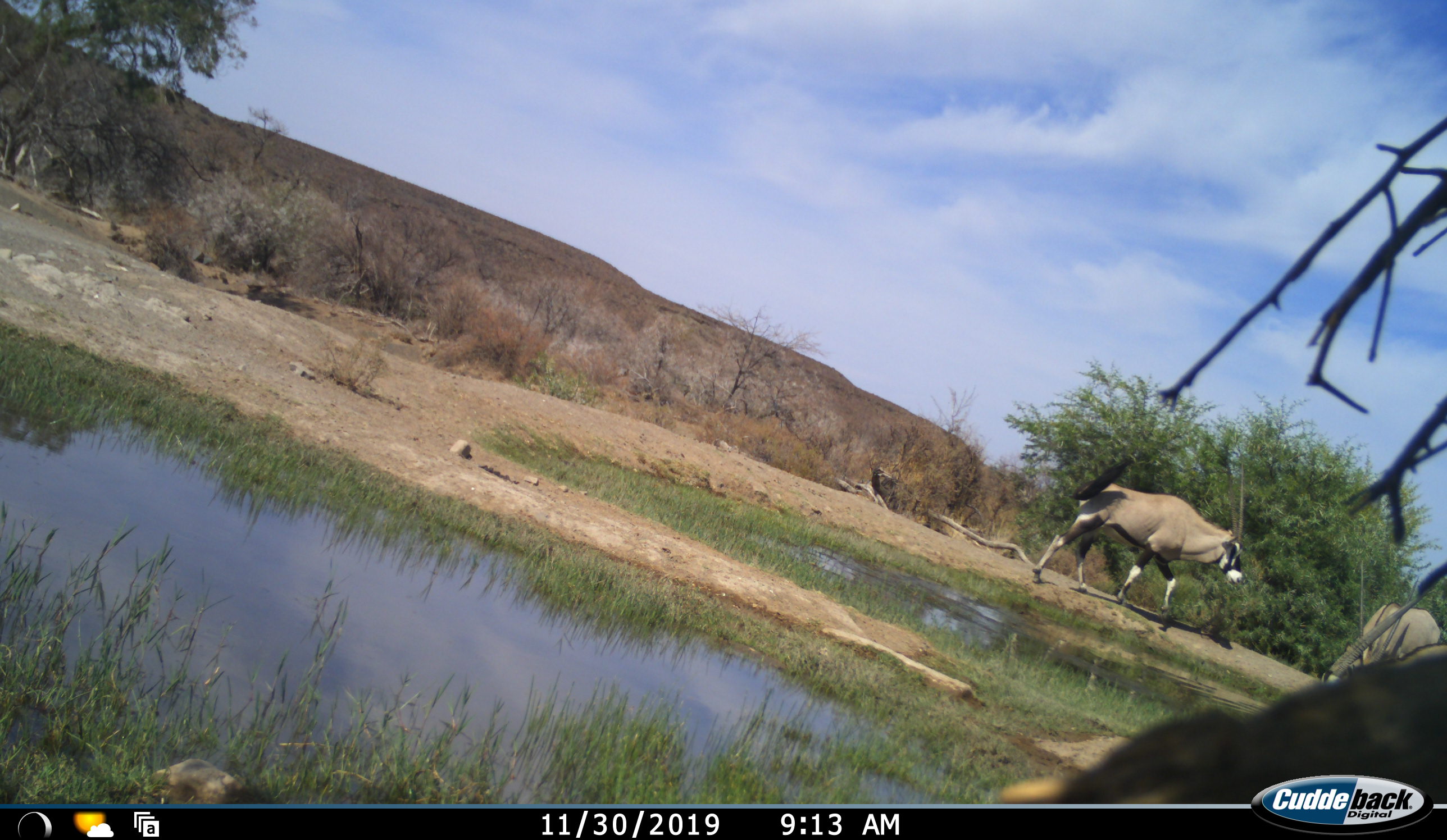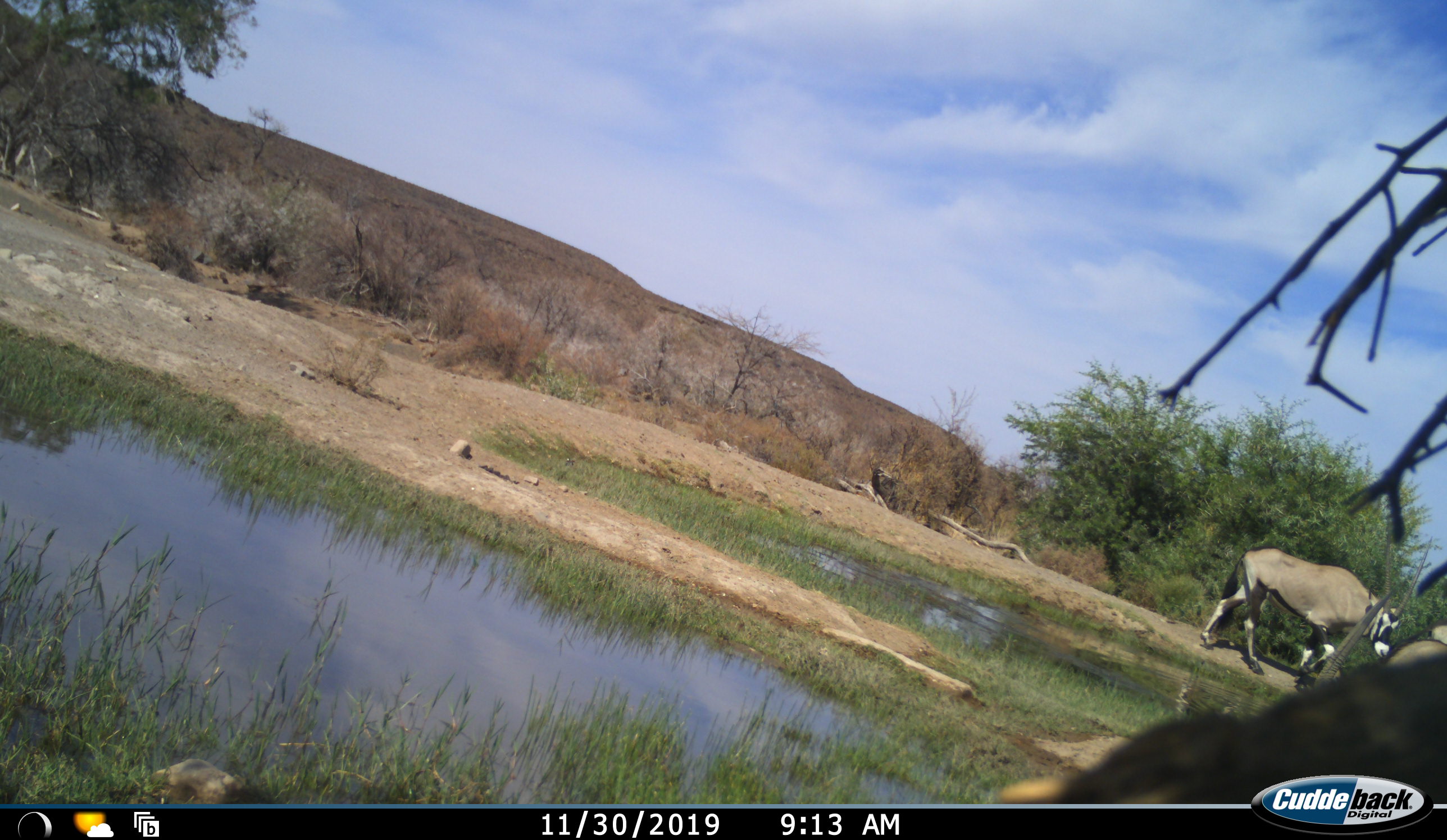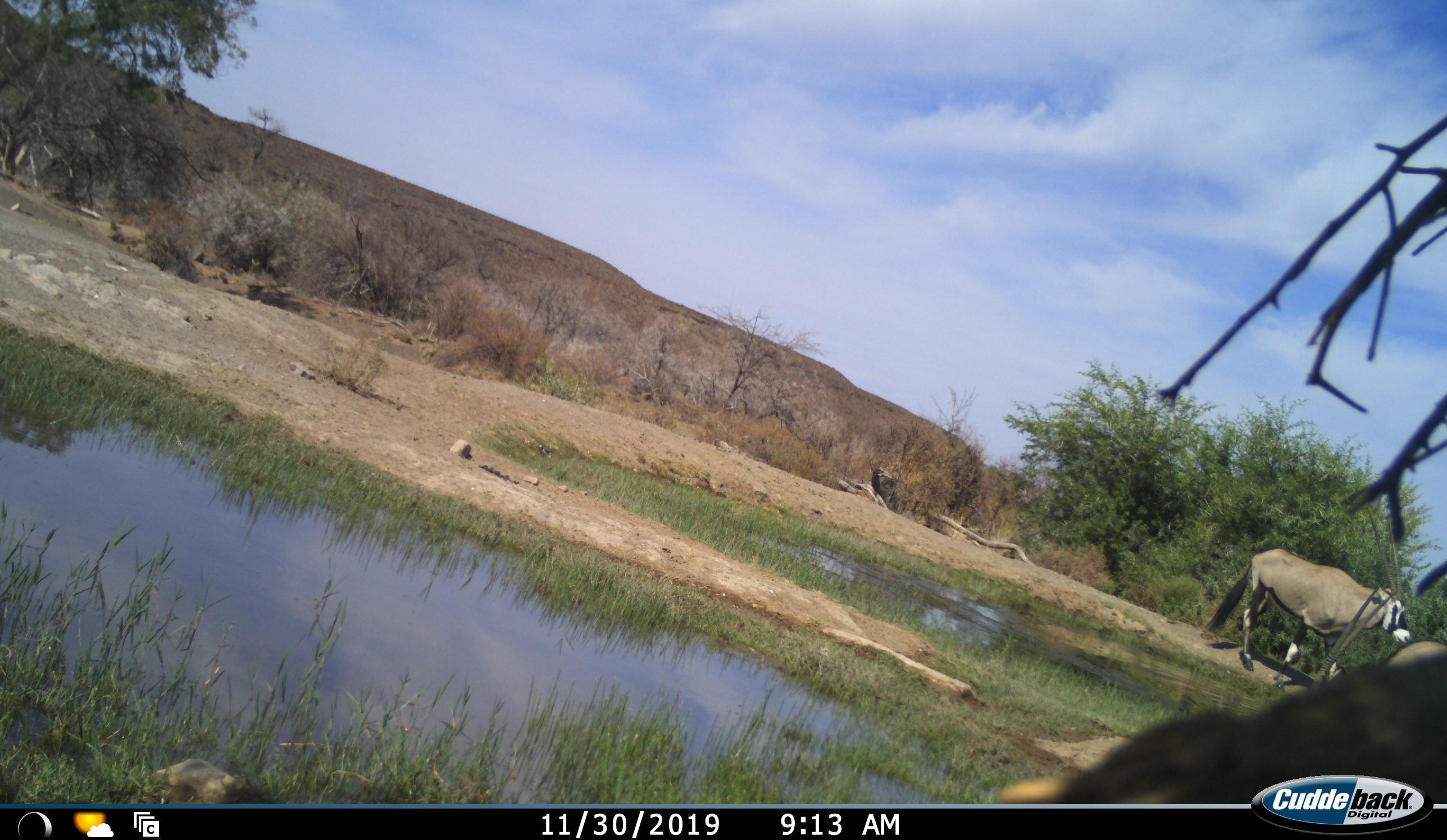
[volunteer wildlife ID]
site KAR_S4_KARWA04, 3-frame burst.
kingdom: Animalia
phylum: Chordata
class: Mammalia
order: Artiodactyla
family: Bovidae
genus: Oryx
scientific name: Oryx gazella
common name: gemsbok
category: oryx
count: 2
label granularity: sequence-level